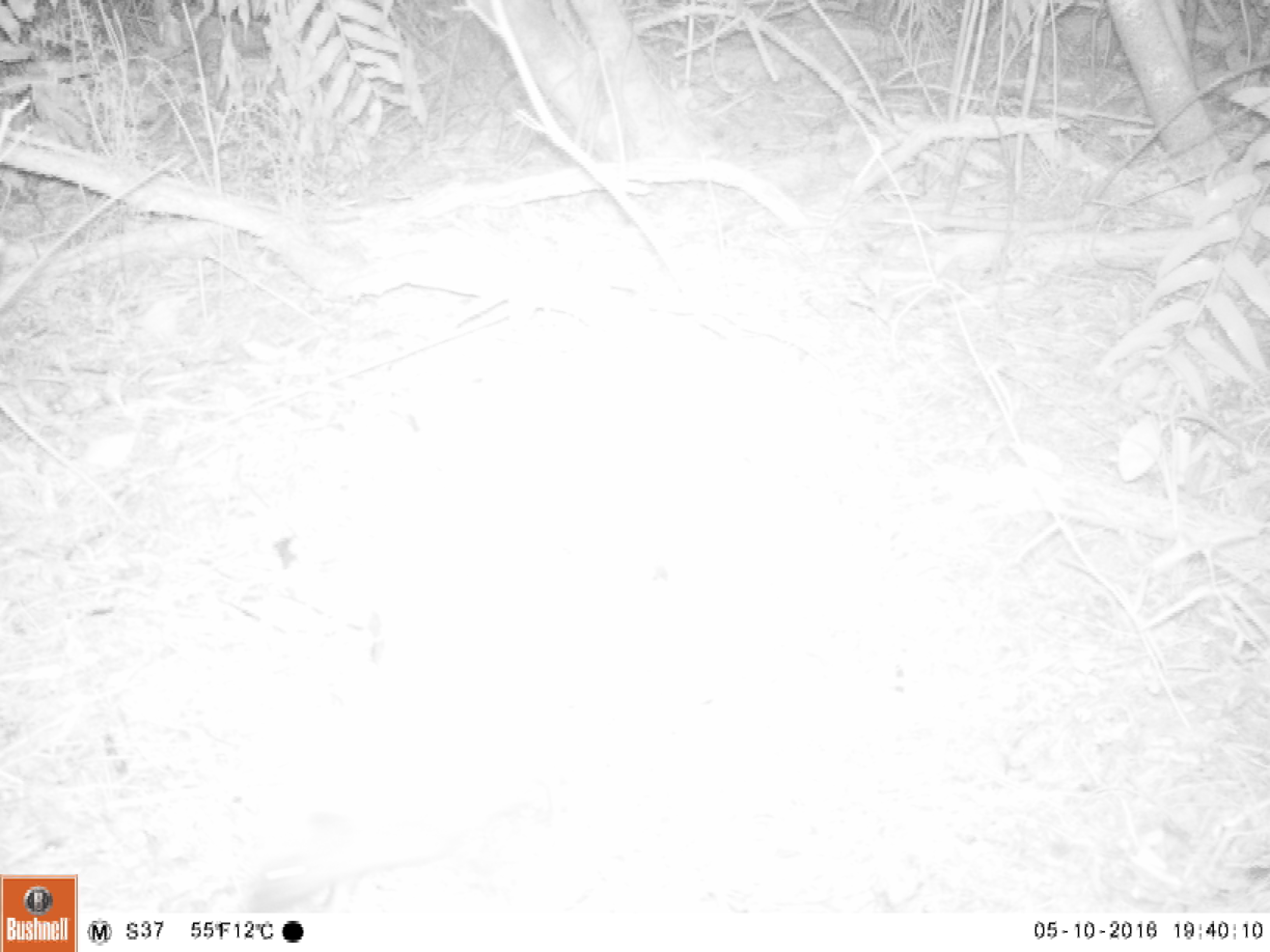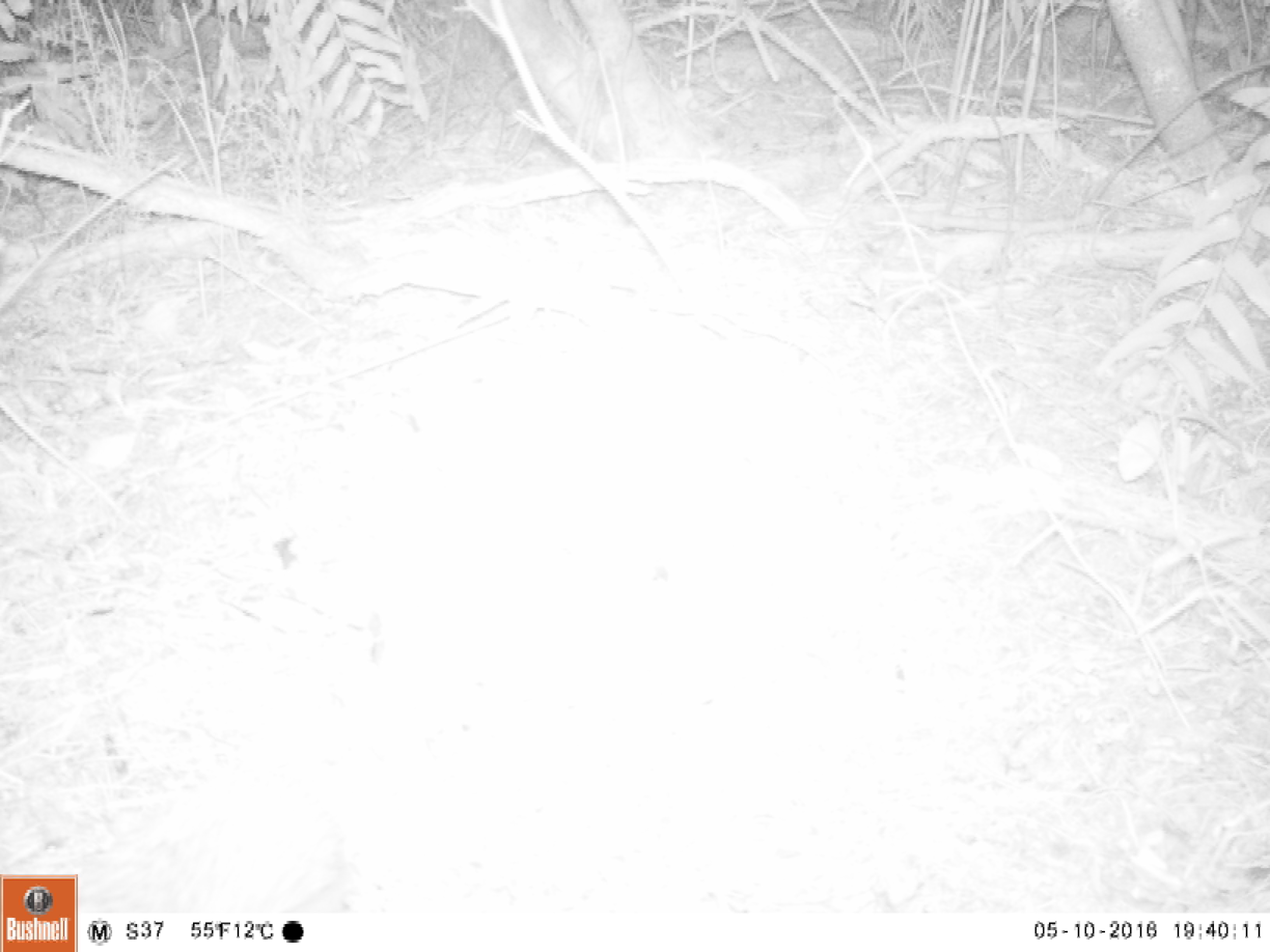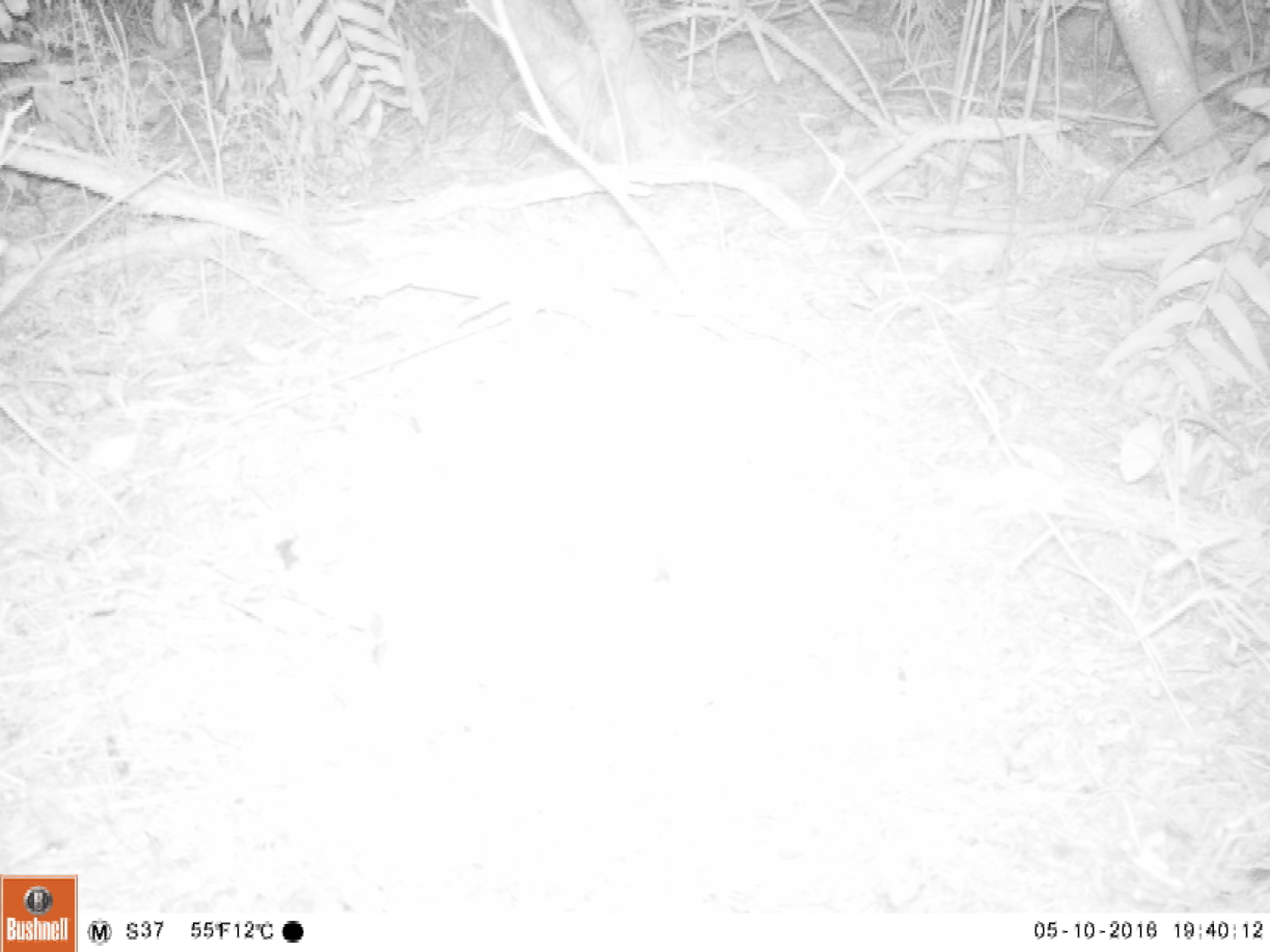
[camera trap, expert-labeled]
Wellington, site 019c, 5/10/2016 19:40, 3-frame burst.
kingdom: Animalia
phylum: Chordata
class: Mammalia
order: Eulipotyphla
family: Erinaceidae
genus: Erinaceus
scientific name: Erinaceus europaeus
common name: hedgehog